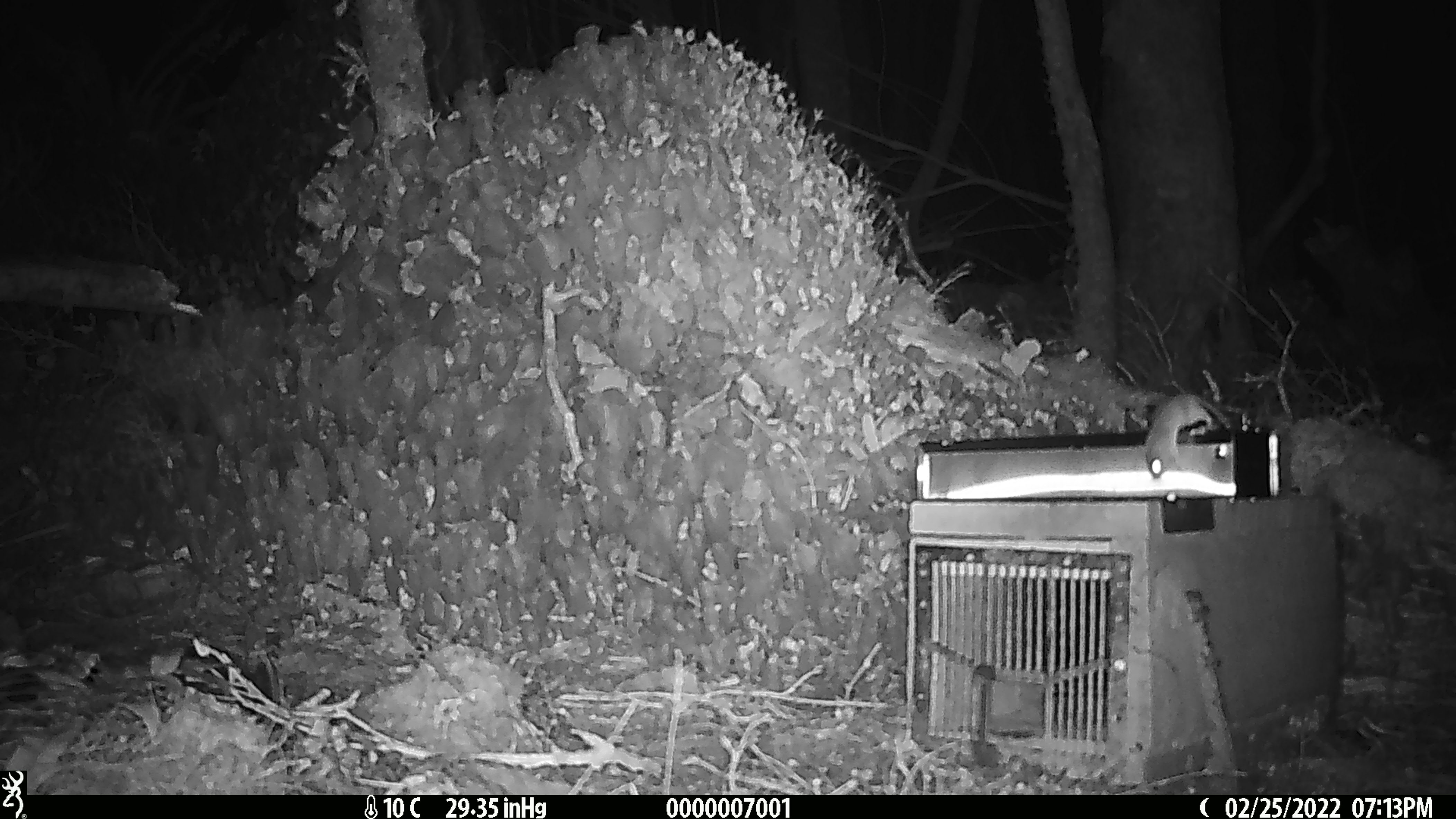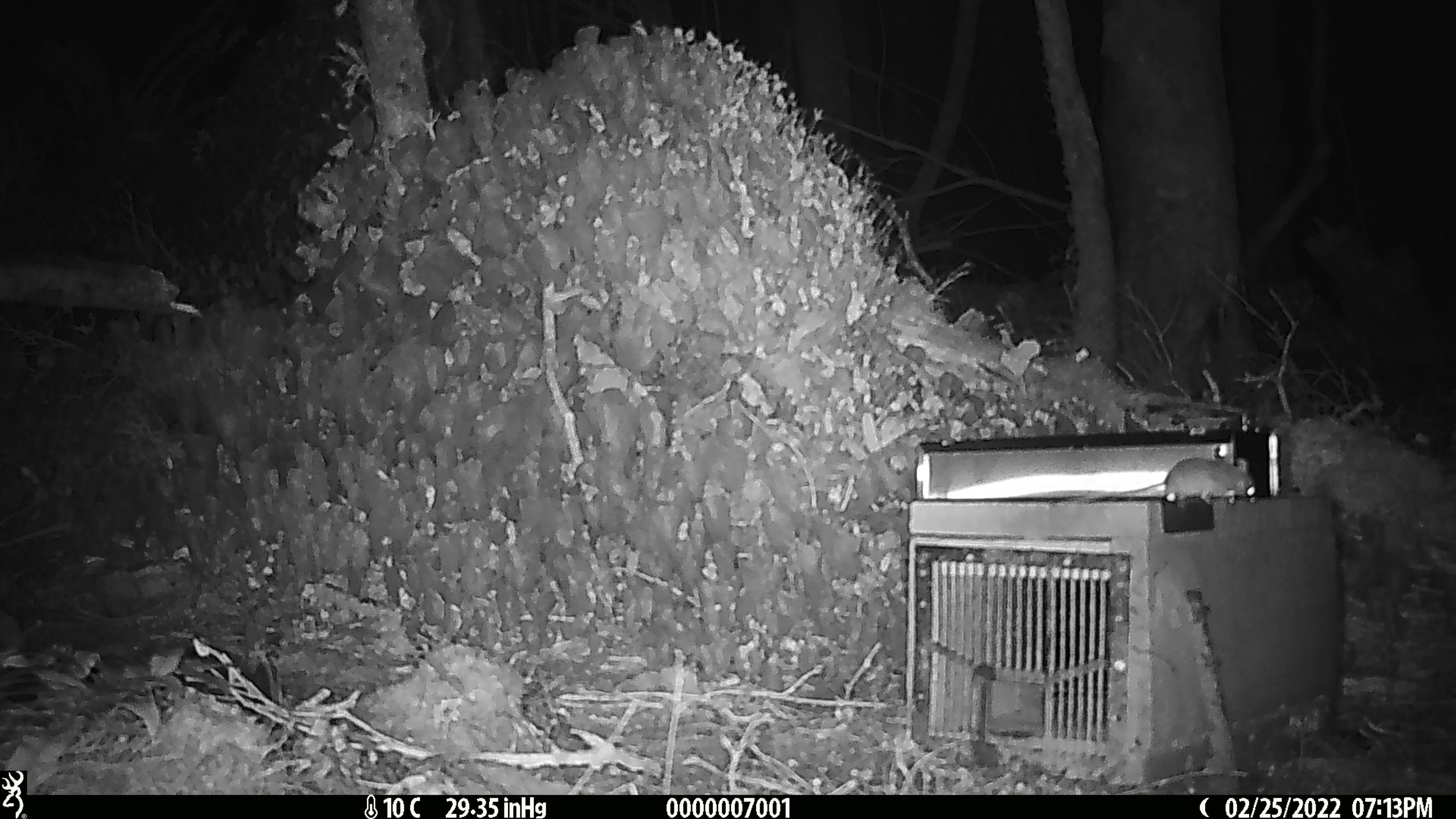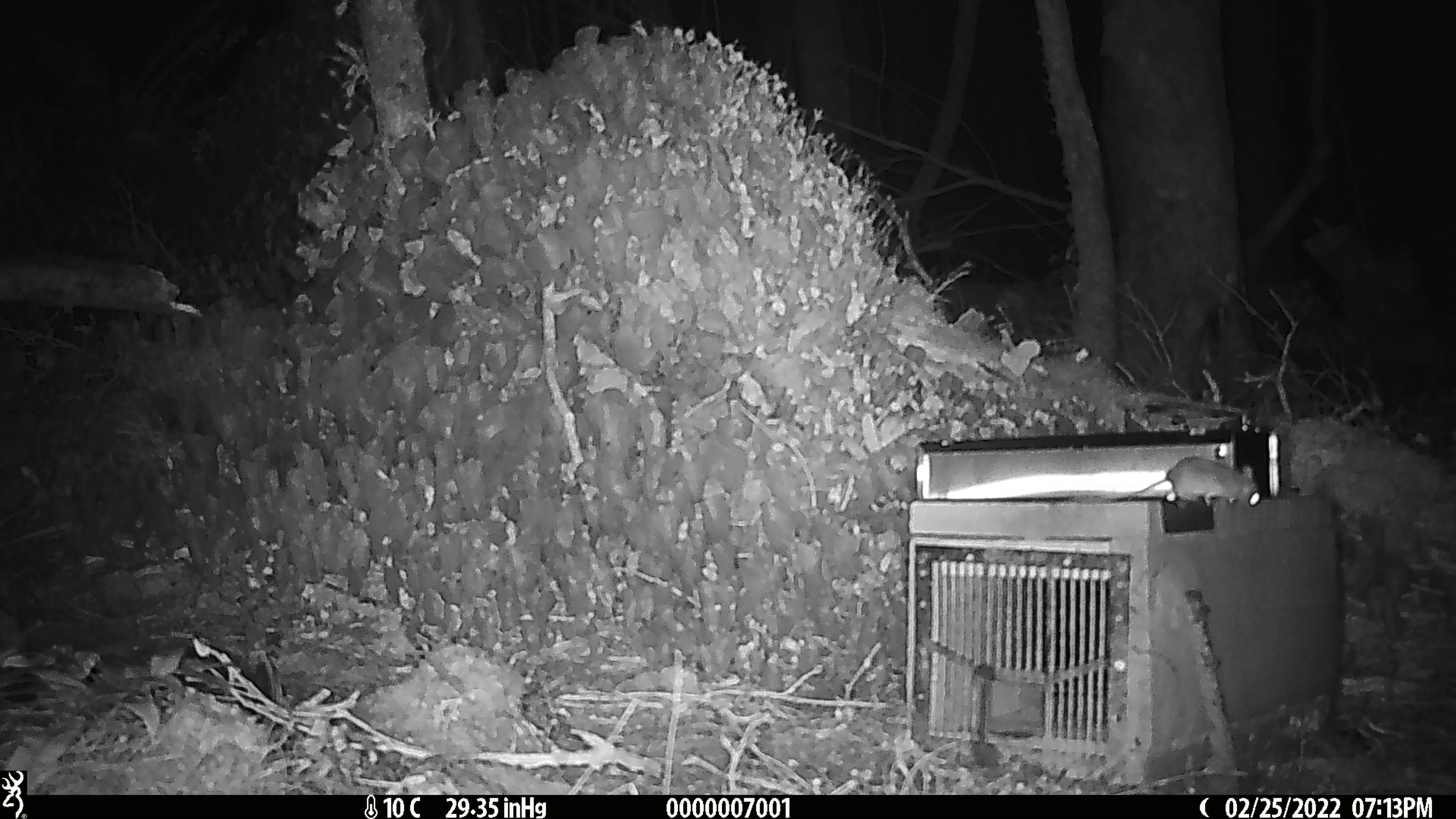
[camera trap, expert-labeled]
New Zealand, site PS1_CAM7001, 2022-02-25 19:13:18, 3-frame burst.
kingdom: Animalia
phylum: Chordata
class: Mammalia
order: Rodentia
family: Muridae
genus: Mus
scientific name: Mus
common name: mouse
Mouse (Mus).